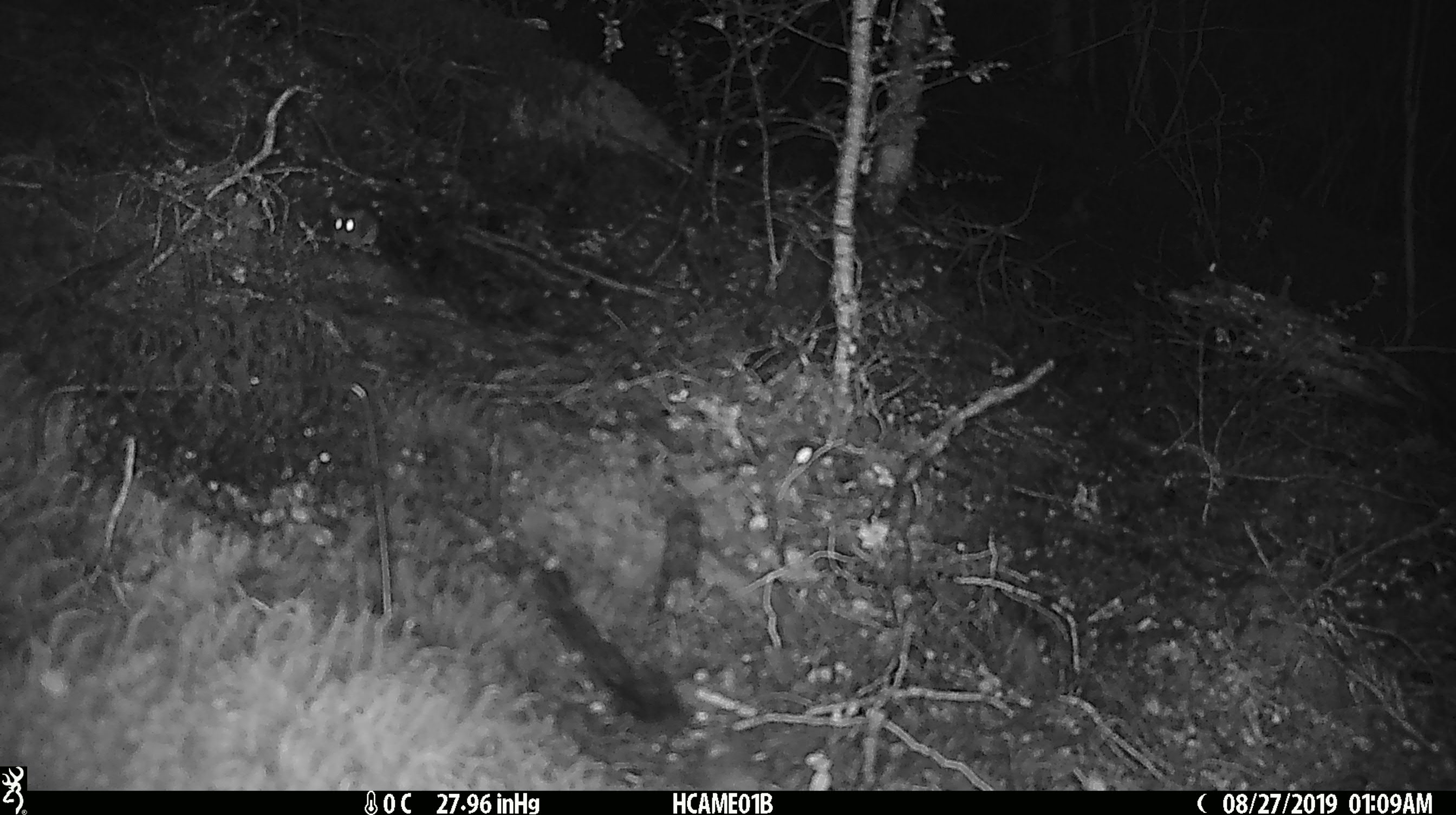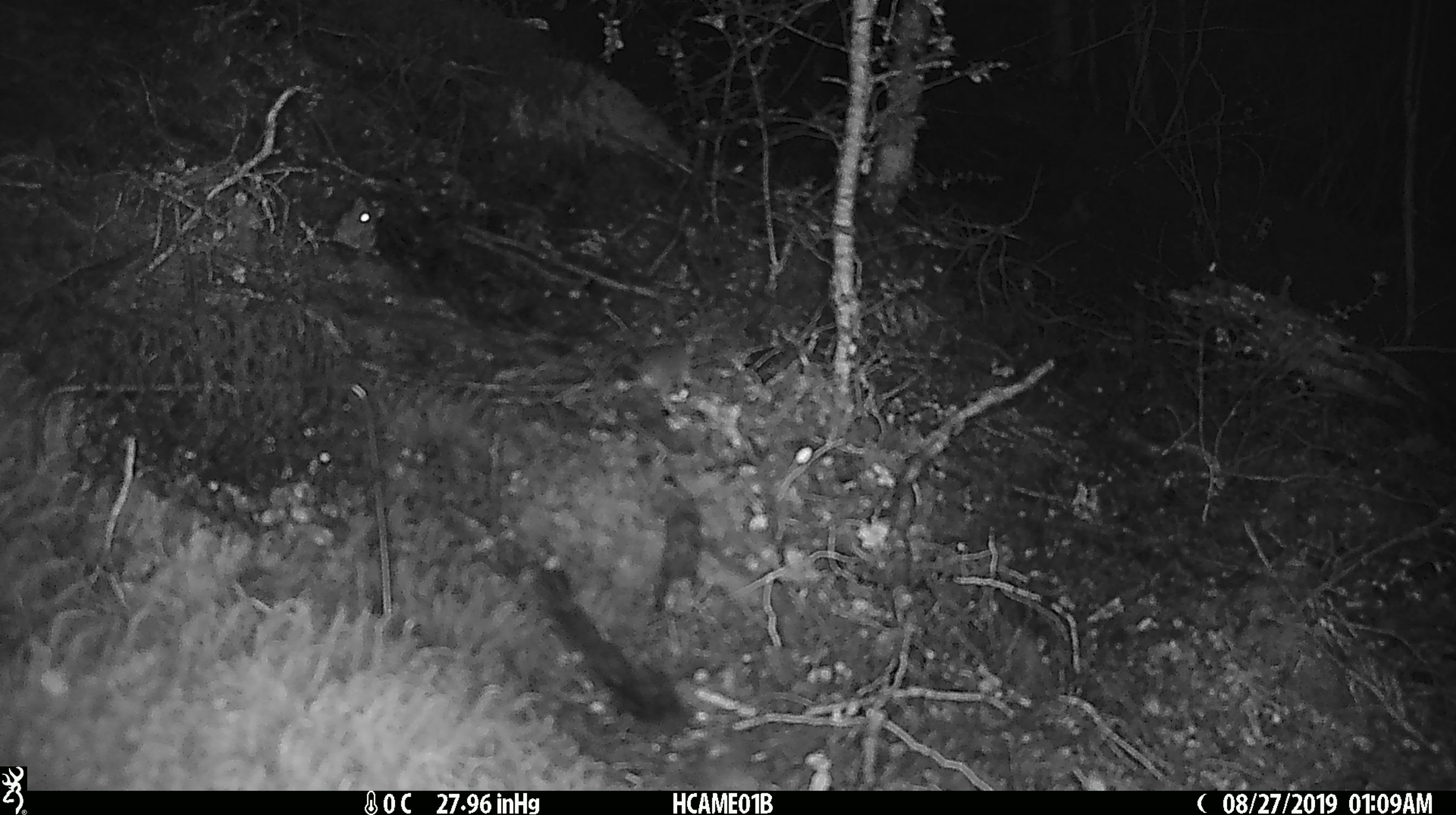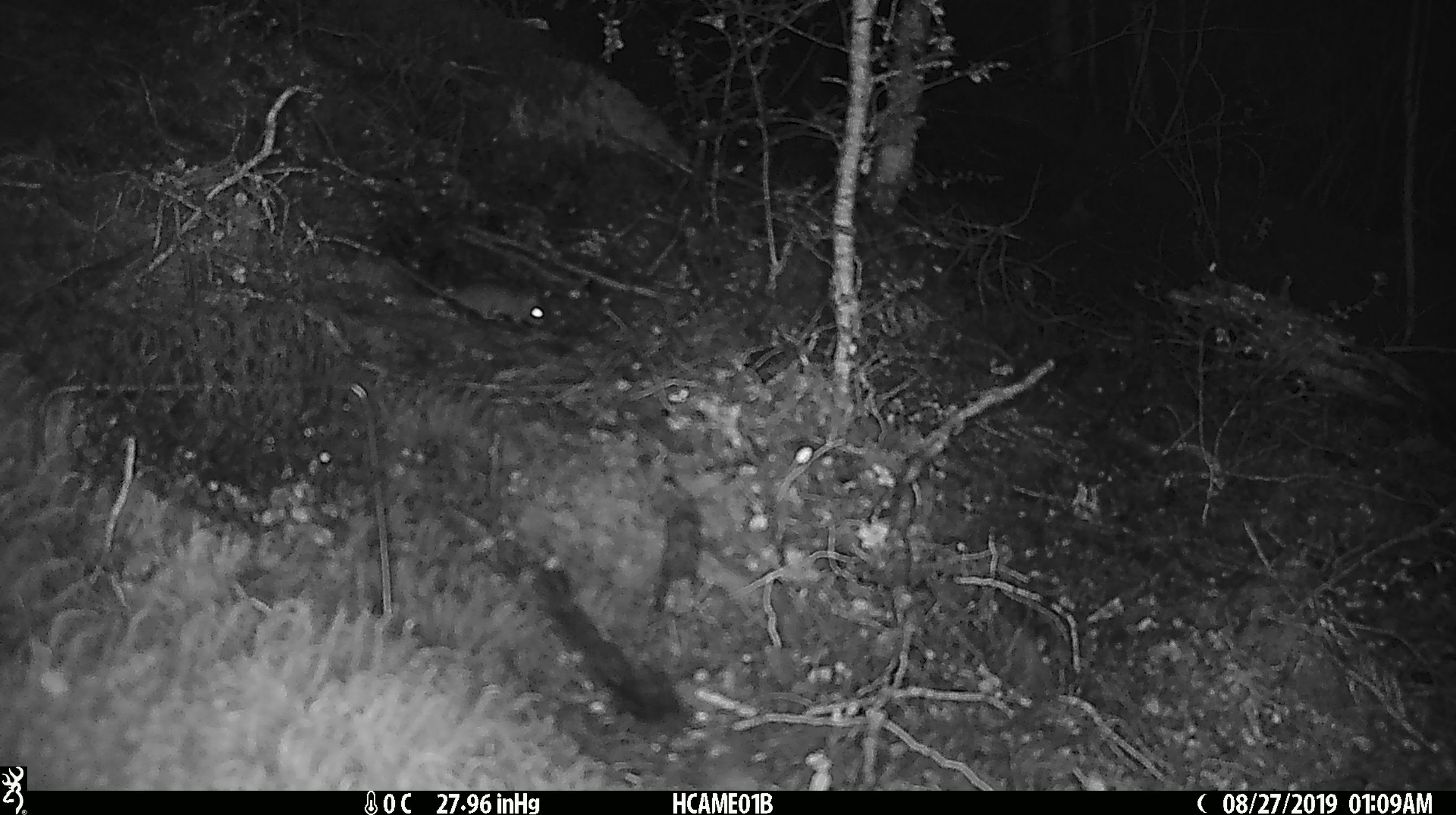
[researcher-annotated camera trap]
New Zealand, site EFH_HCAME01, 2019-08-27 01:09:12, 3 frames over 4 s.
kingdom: Animalia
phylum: Chordata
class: Mammalia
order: Rodentia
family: Muridae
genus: Mus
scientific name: Mus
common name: mouse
Mouse (Mus).